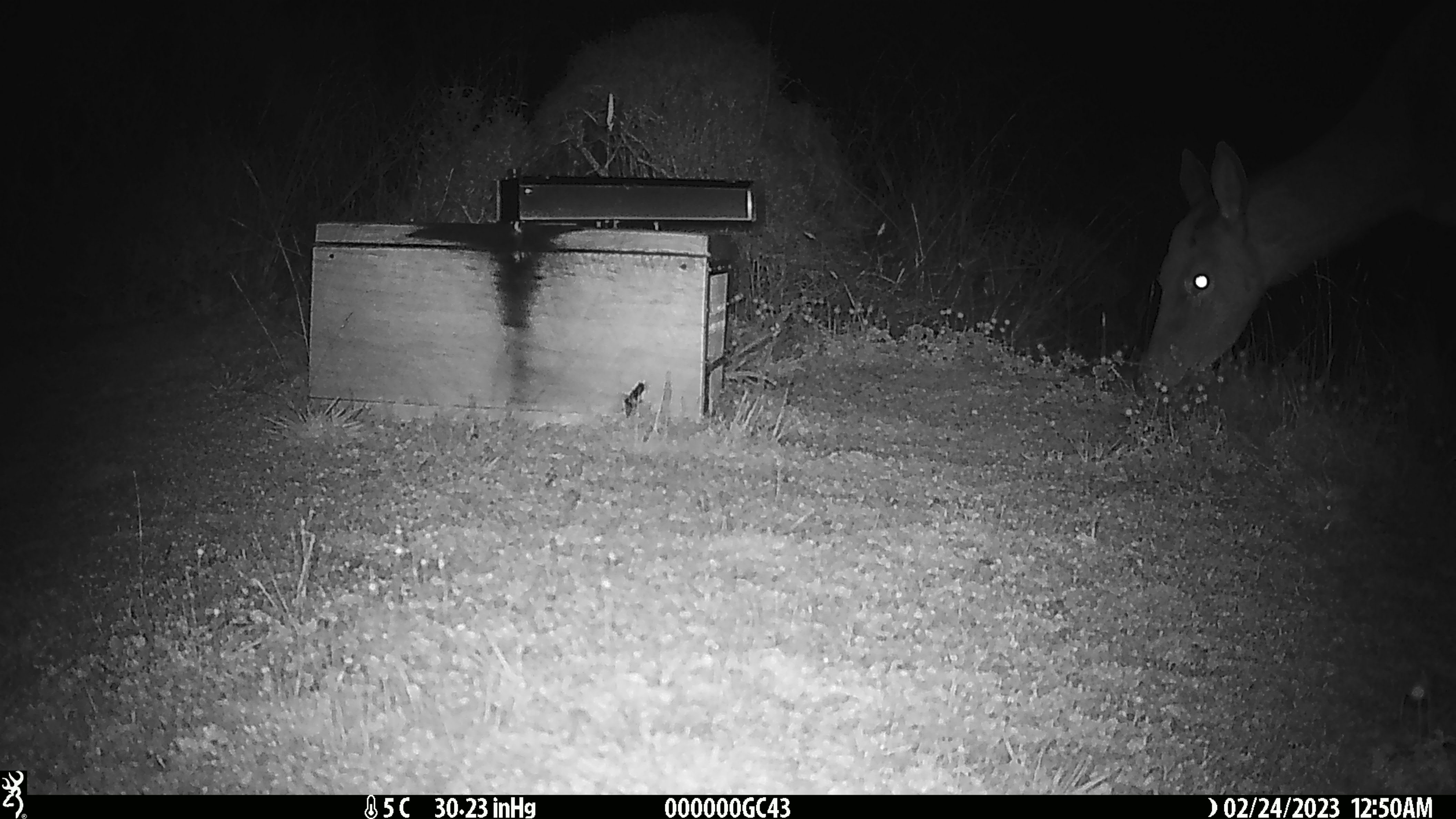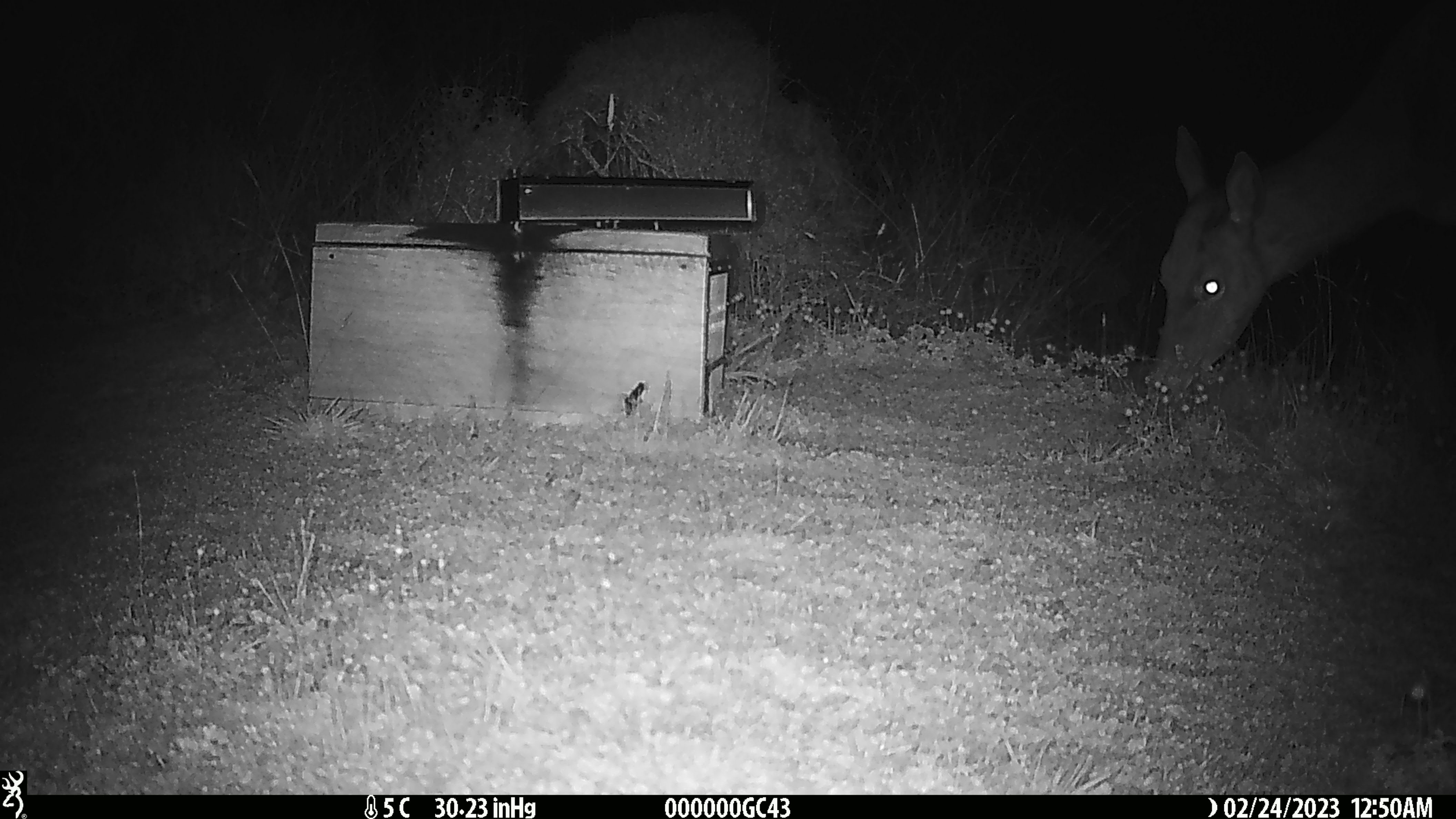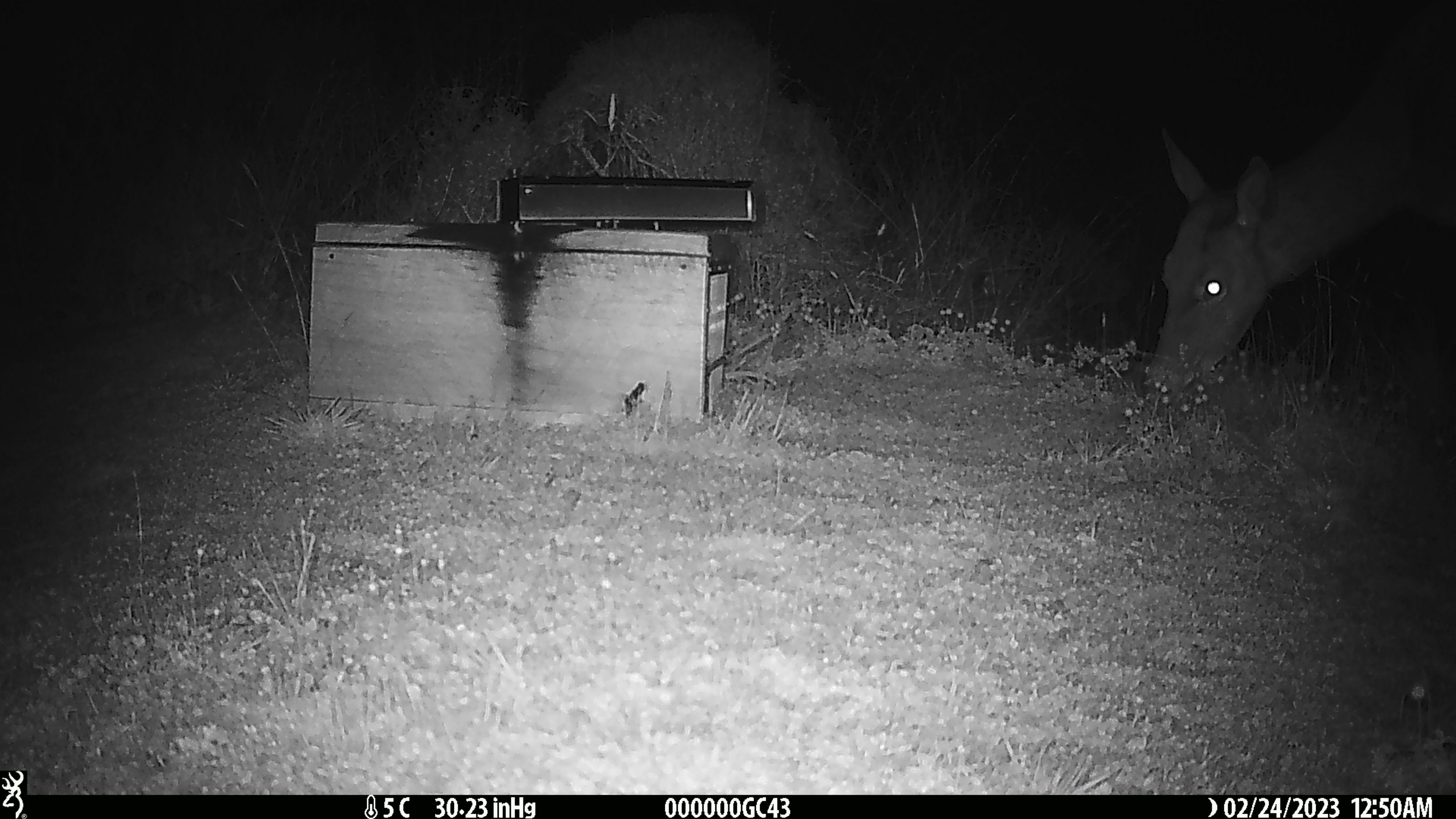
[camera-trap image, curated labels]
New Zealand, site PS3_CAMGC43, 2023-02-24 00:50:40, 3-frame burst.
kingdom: Animalia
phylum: Chordata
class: Mammalia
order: Artiodactyla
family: Cervidae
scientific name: Cervidae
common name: deer